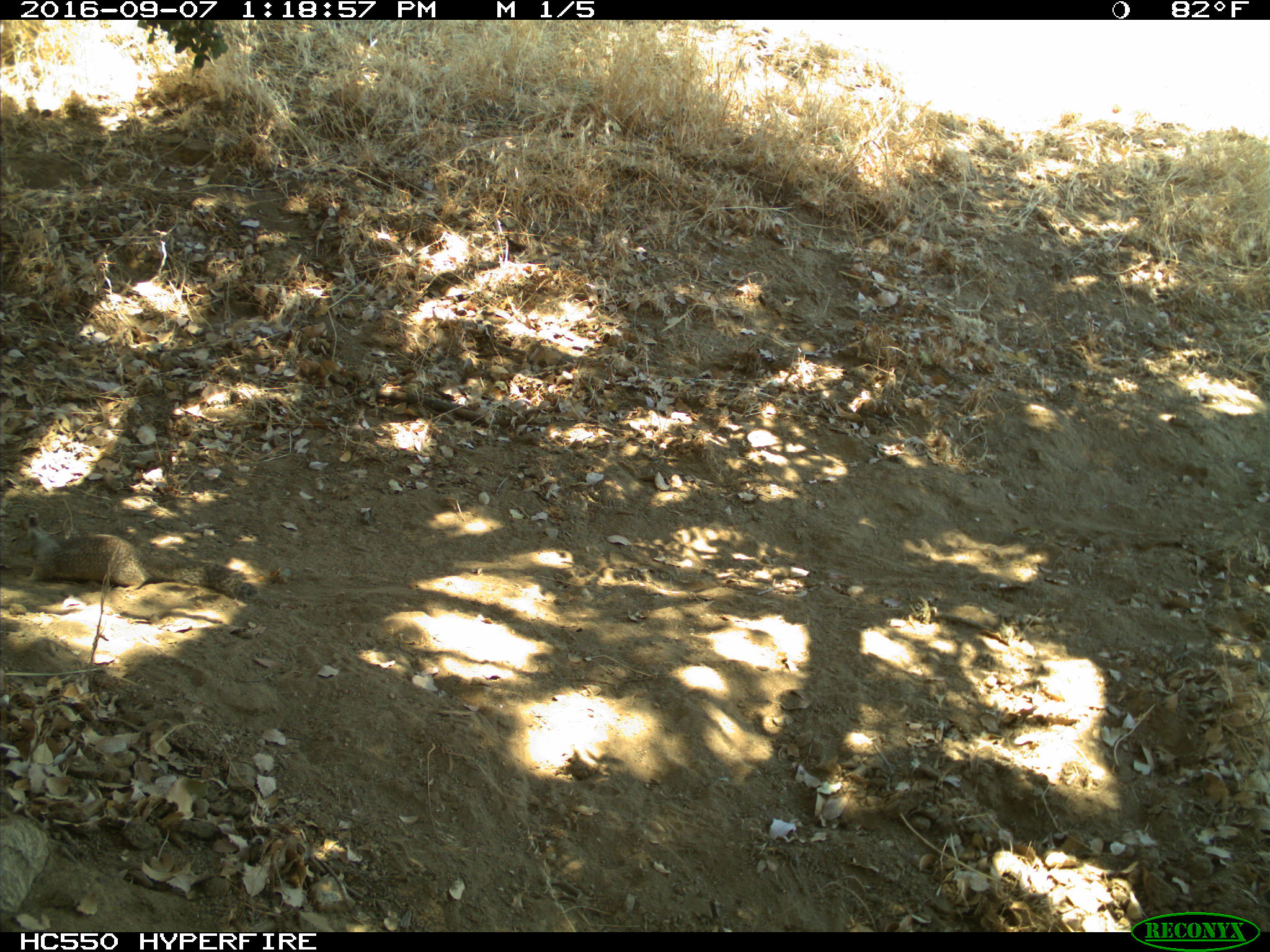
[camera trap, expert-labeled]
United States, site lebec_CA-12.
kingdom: Animalia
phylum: Chordata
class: Mammalia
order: Rodentia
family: Sciuridae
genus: Otospermophilus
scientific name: Otospermophilus beecheyi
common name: california ground squirrel